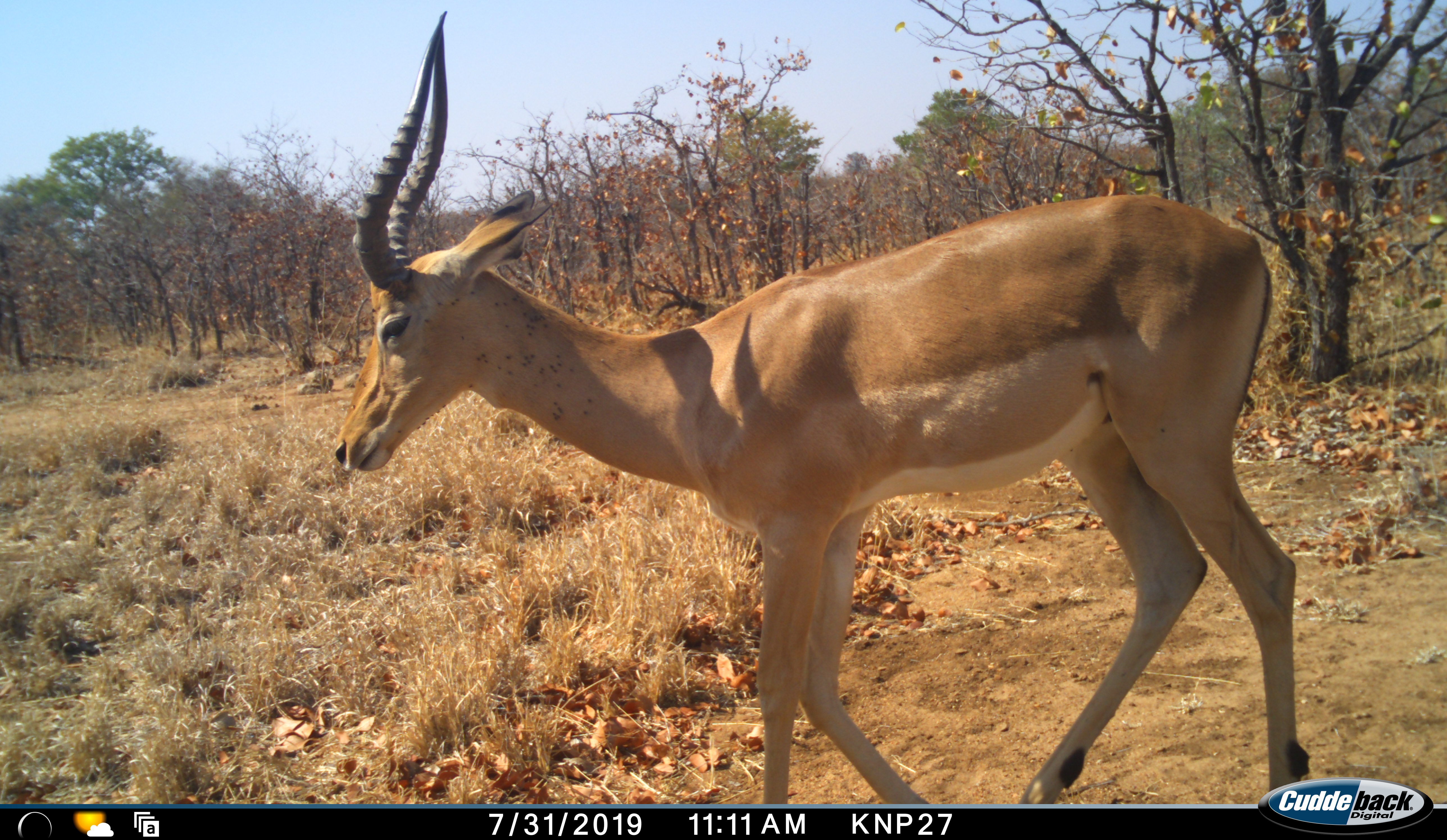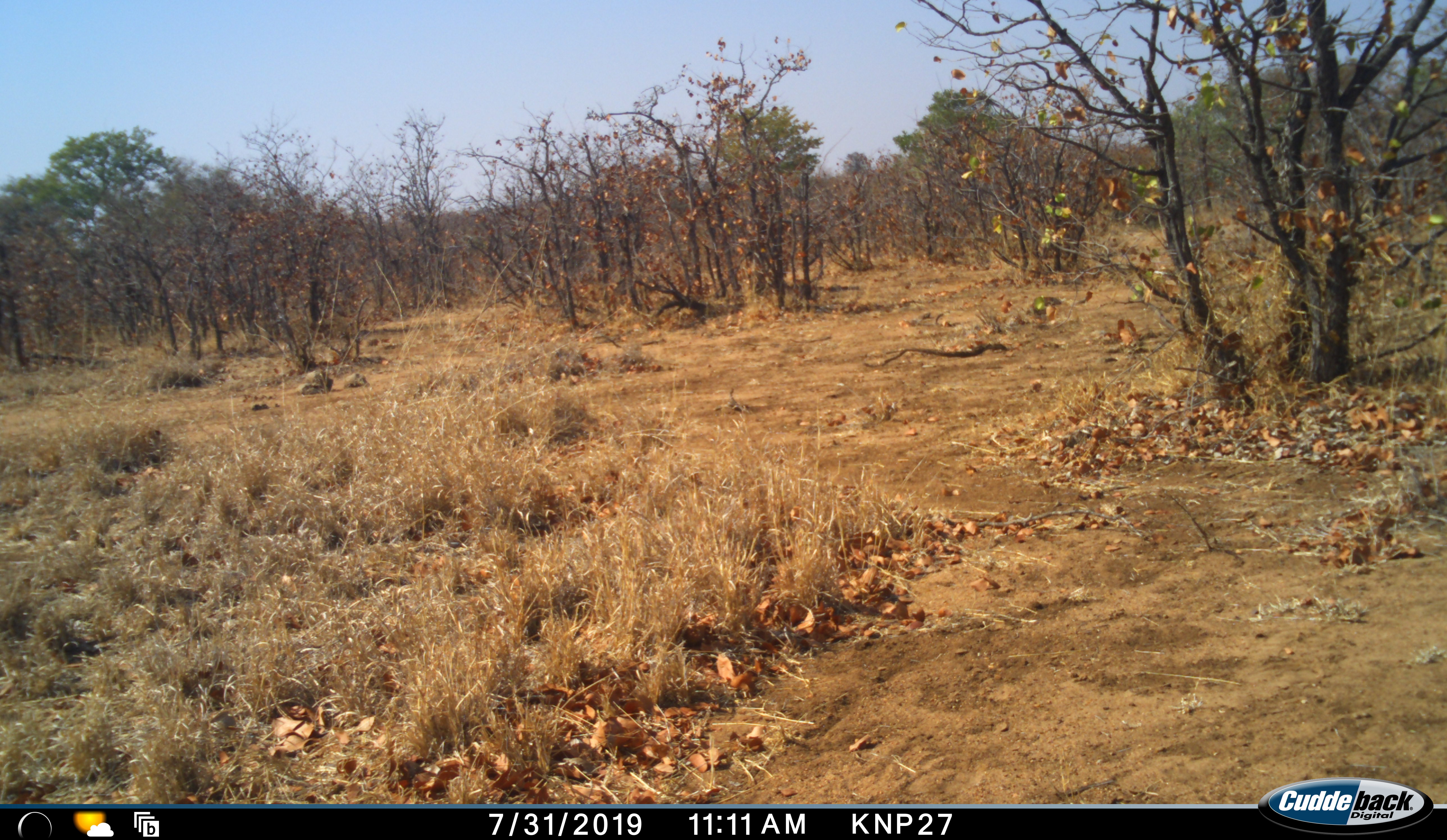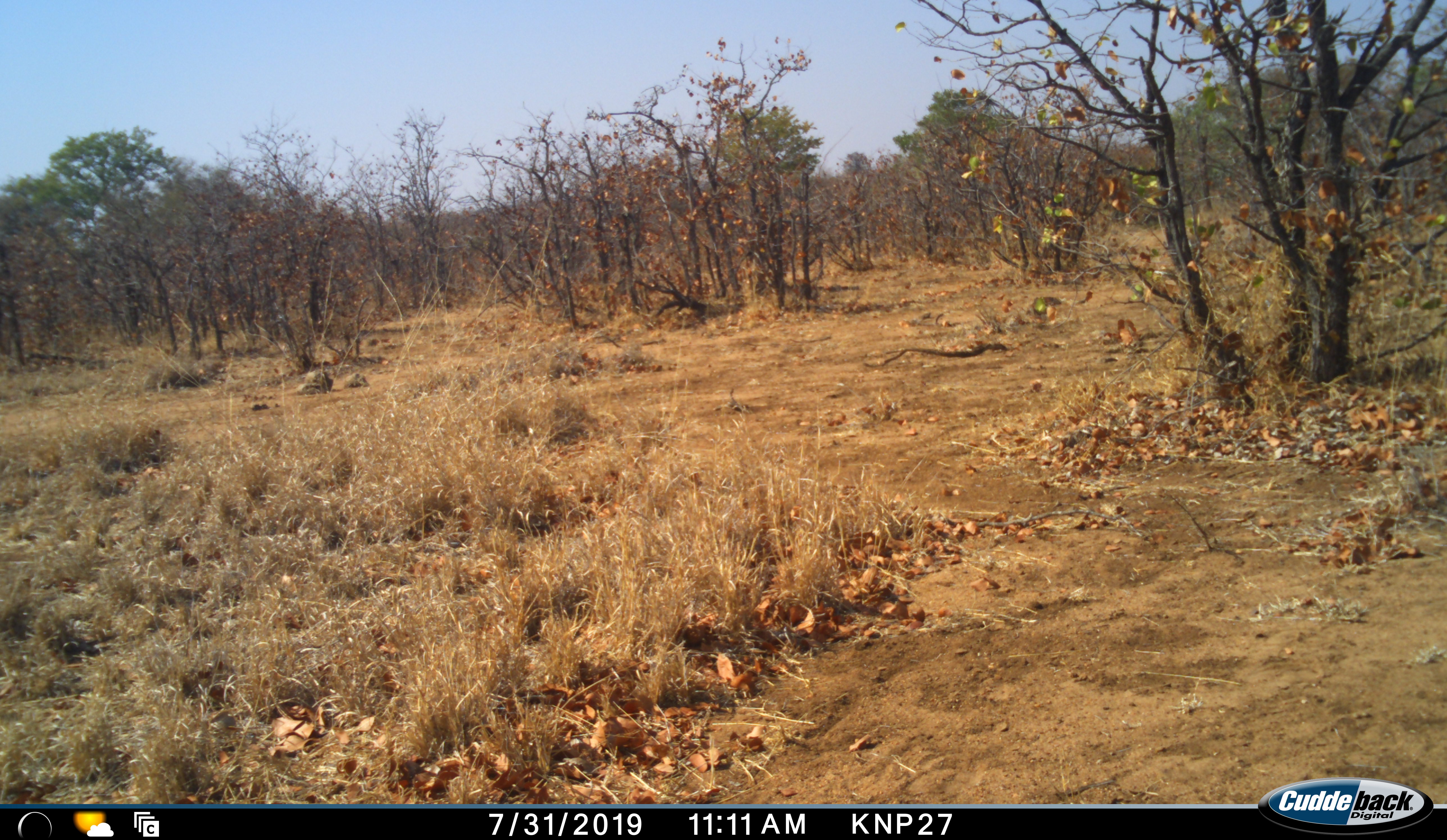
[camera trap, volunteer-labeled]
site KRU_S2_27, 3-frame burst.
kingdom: Animalia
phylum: Chordata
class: Mammalia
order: Artiodactyla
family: Bovidae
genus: Aepyceros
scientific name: Aepyceros melampus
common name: impala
Impala (Aepyceros melampus), count 1. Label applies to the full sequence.